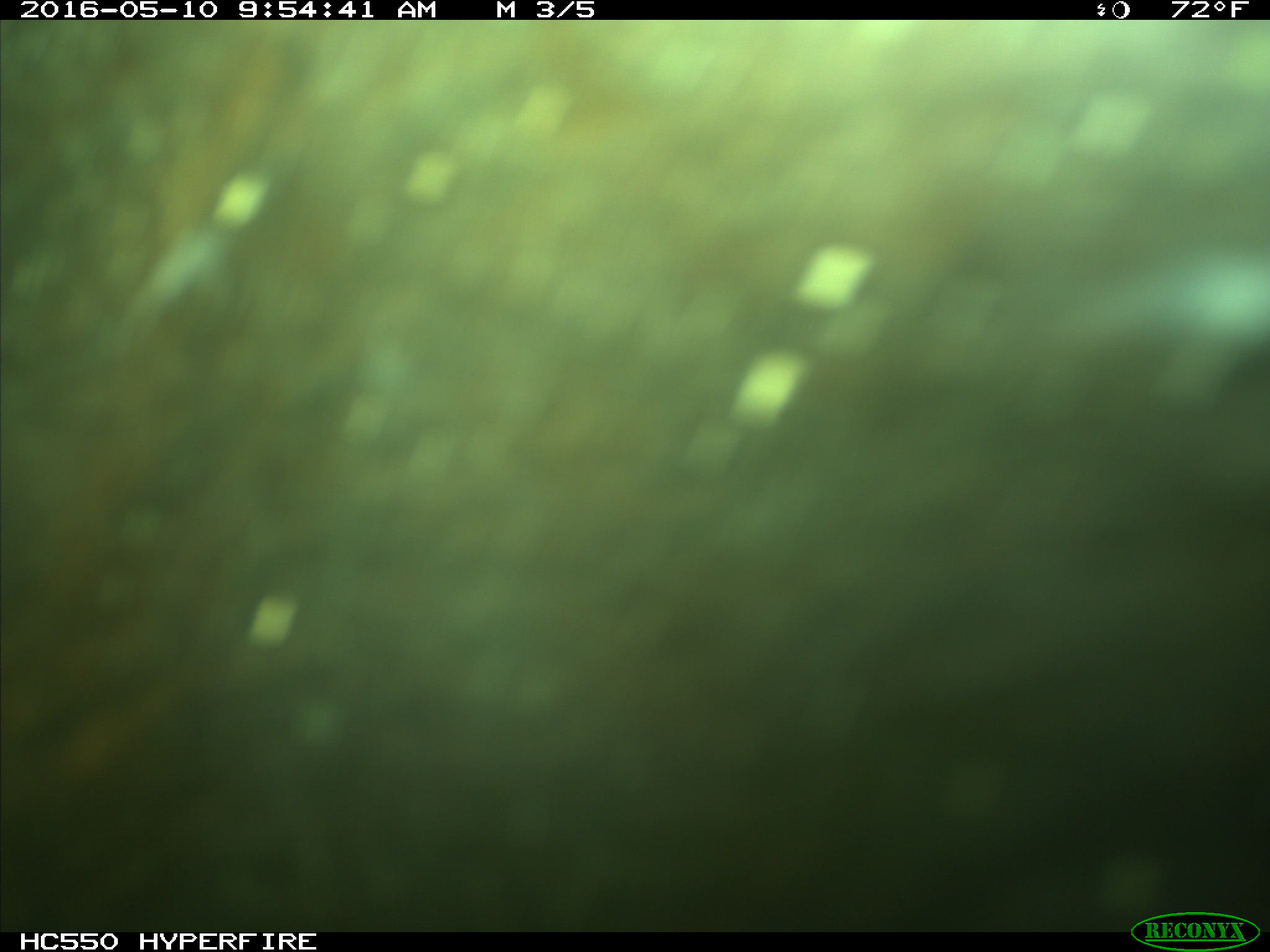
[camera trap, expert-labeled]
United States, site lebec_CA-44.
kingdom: Animalia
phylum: Chordata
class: Mammalia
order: Artiodactyla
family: Bovidae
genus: Bos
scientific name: Bos taurus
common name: domestic cow